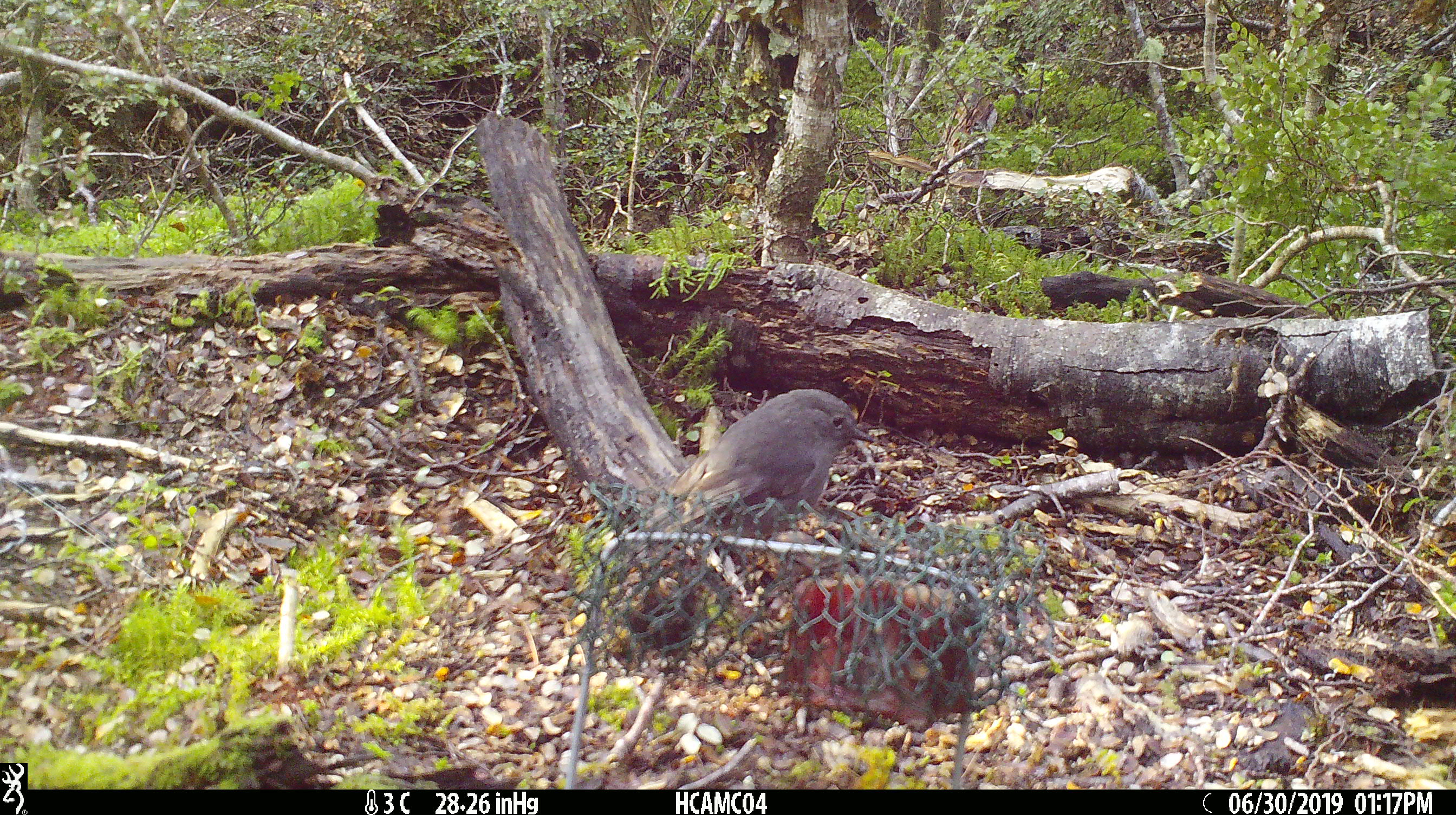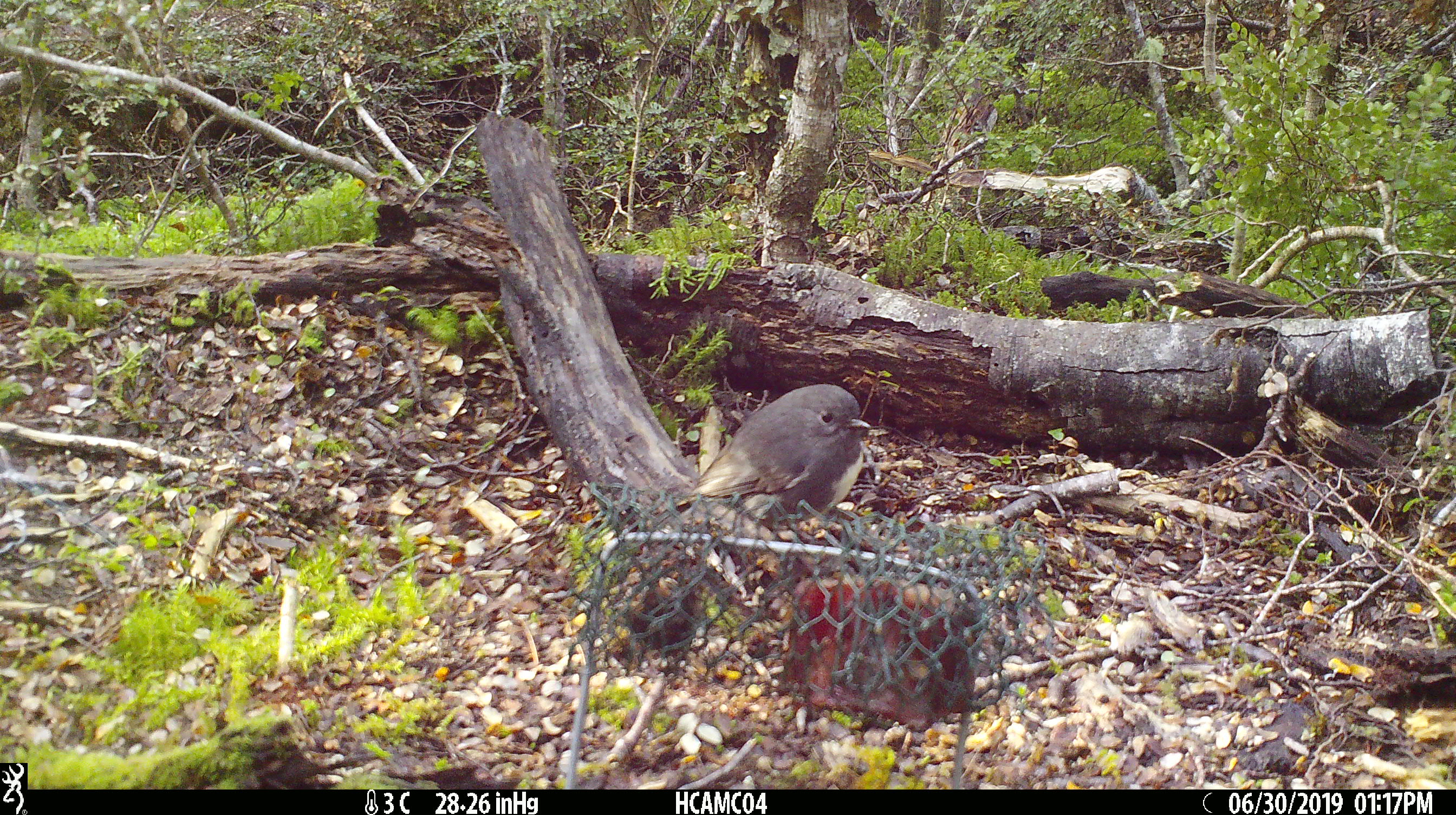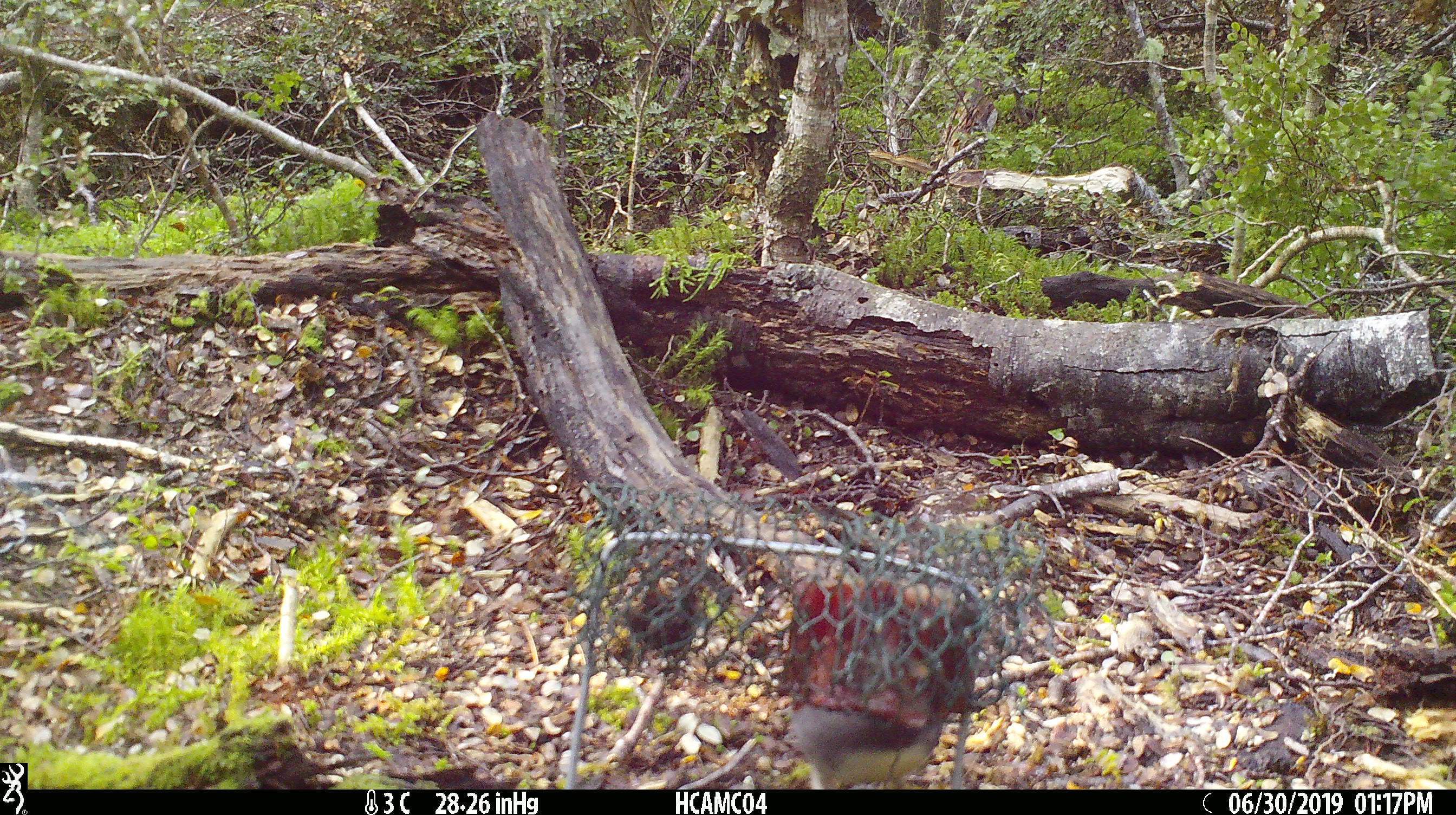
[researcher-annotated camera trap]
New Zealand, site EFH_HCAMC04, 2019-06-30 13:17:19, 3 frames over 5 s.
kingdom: Animalia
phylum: Chordata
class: Aves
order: Passeriformes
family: Petroicidae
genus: Petroica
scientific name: Petroica australis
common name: new zealand robin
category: robin